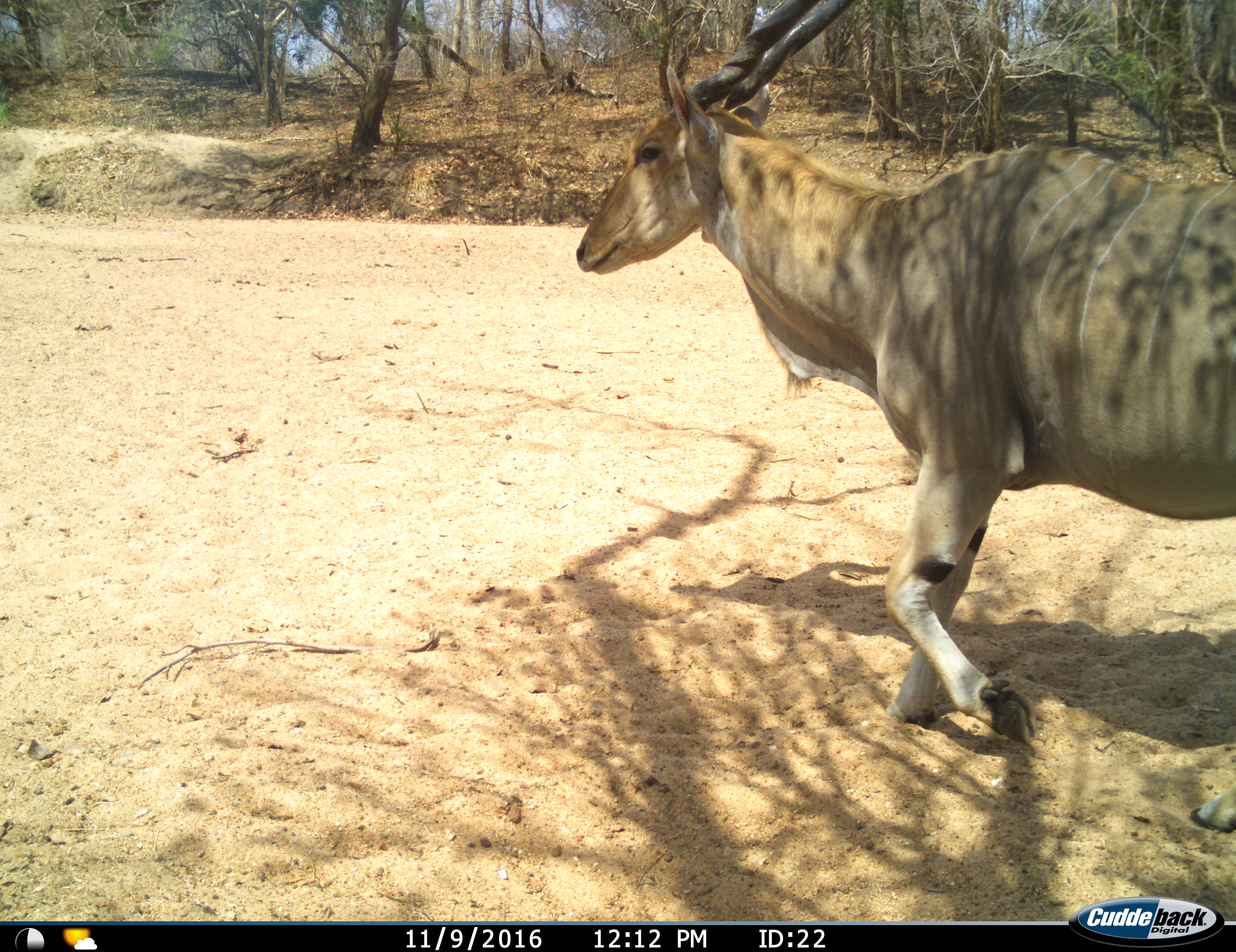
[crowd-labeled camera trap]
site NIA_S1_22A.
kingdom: Animalia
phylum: Chordata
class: Mammalia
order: Artiodactyla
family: Bovidae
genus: Tragelaphus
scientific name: Tragelaphus oryx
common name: eland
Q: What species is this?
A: Eland (Tragelaphus oryx).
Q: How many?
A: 1.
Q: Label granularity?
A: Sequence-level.